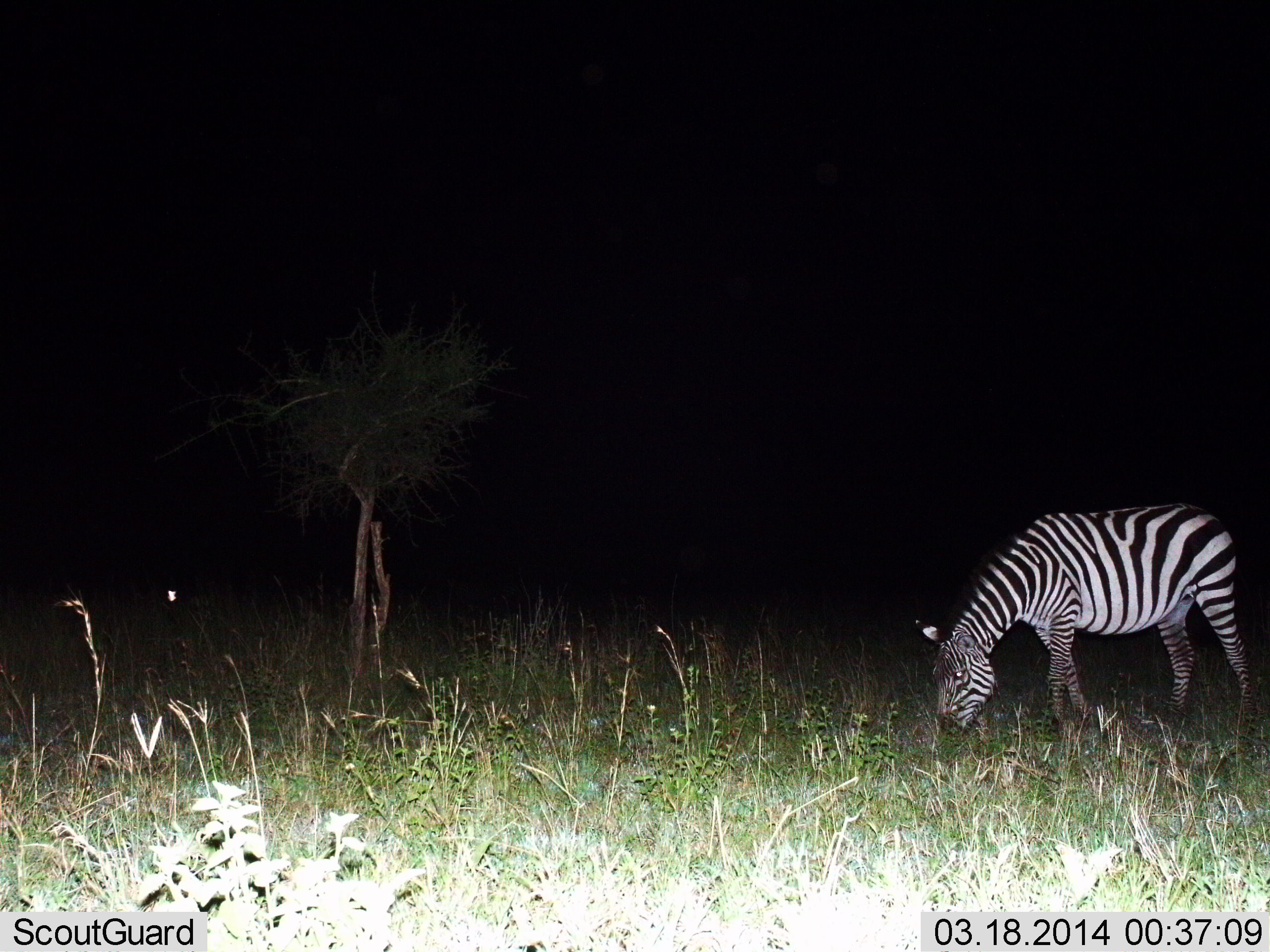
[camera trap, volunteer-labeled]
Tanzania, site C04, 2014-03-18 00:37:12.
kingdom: Animalia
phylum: Chordata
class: Mammalia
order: Perissodactyla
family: Equidae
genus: Equus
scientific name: Equus quagga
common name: plains zebra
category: zebra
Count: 1.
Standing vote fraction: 0%.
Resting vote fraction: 0%.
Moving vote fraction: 0%.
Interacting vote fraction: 0%.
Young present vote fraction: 0%.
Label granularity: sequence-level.